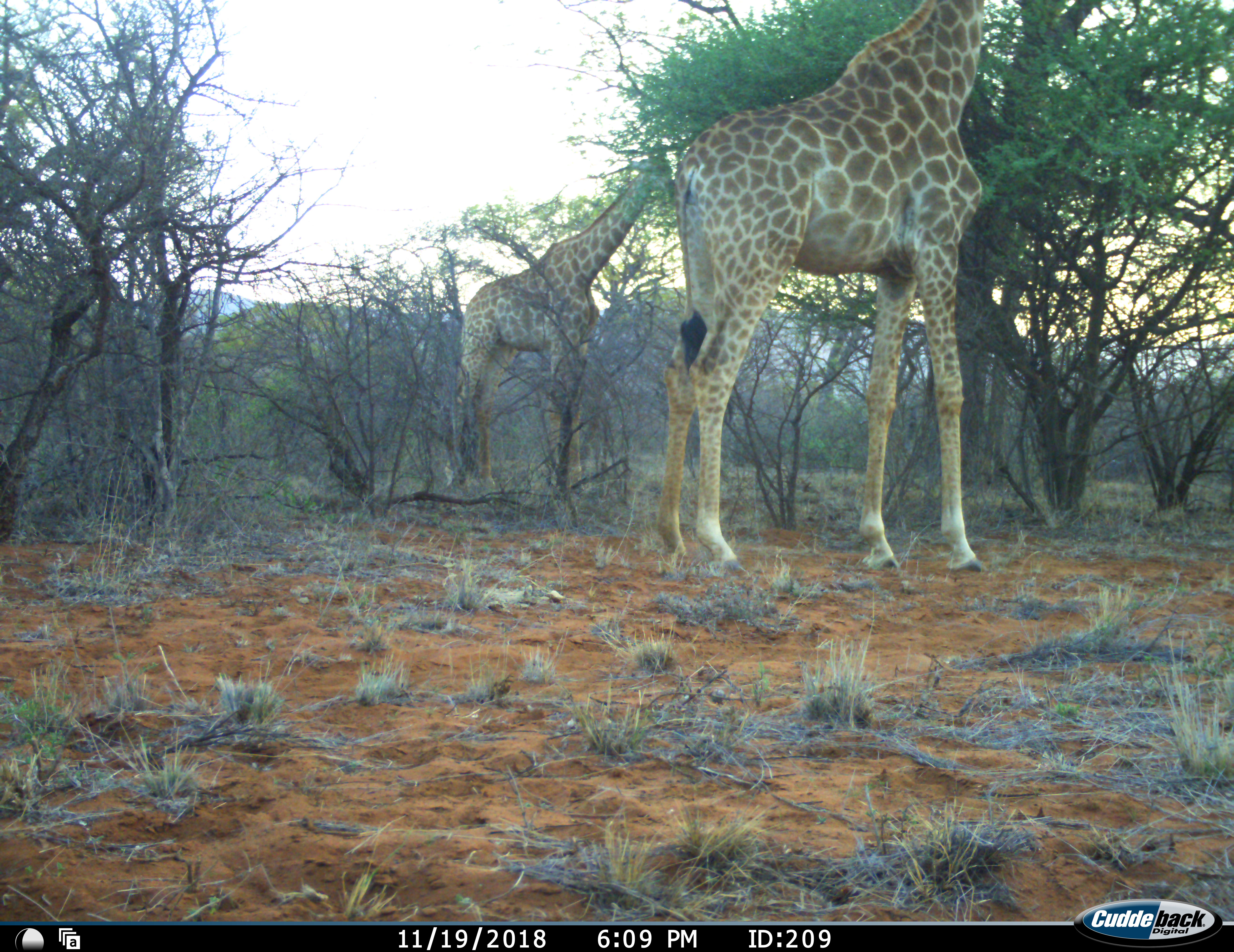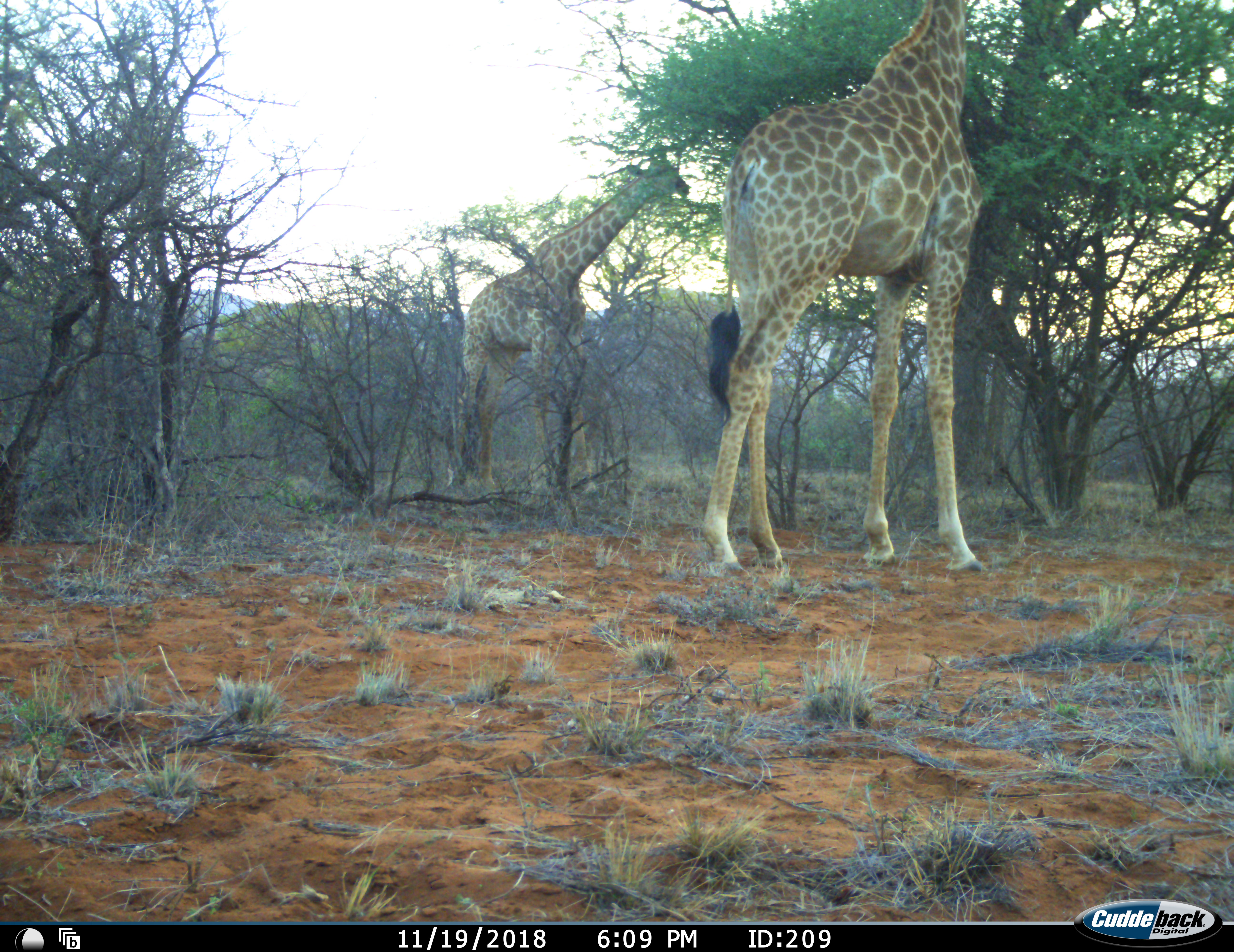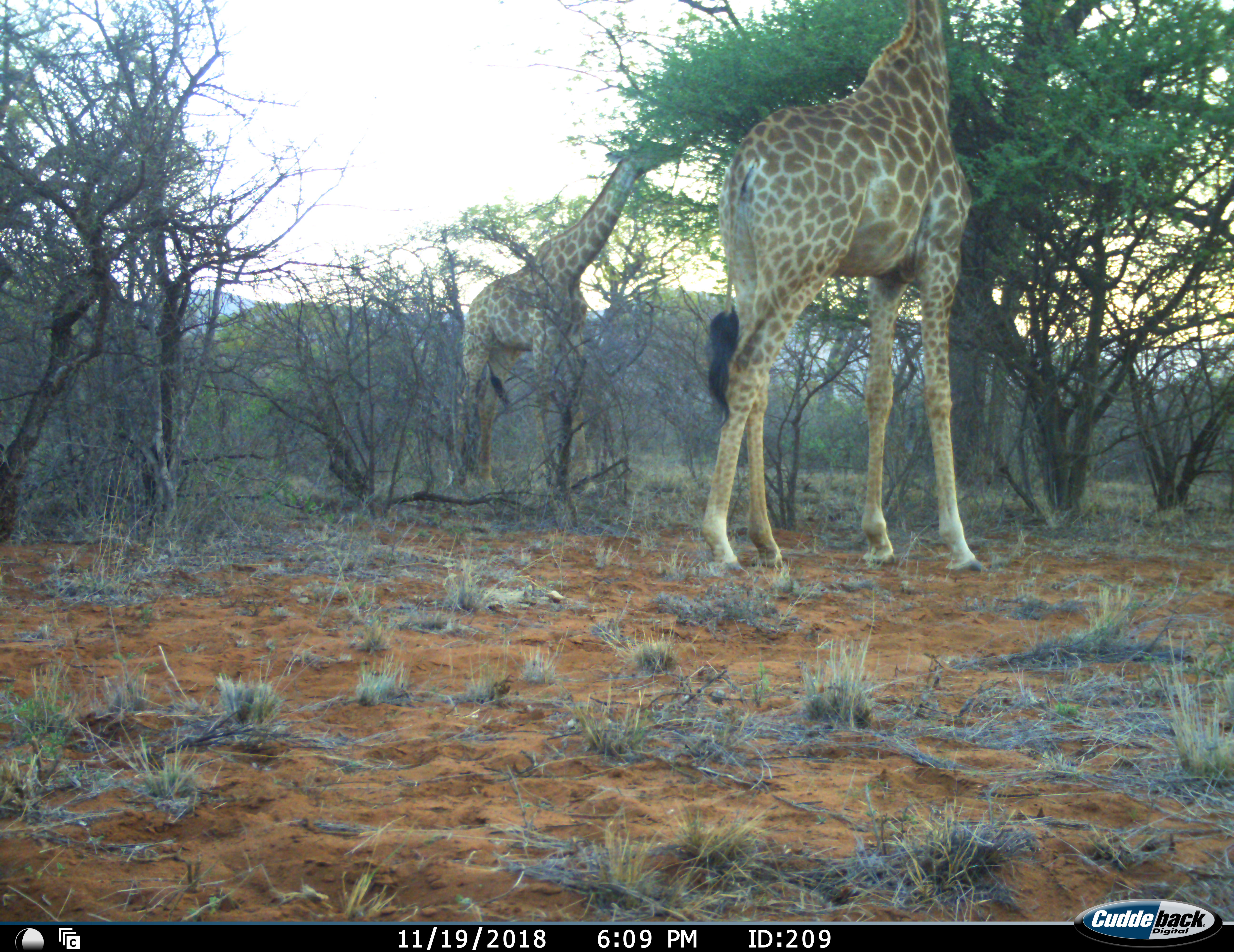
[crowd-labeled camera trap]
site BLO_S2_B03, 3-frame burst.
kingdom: Animalia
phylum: Chordata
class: Mammalia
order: Artiodactyla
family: Giraffidae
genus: Giraffa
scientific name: Giraffa camelopardalis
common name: giraffe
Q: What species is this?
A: Giraffe (Giraffa camelopardalis).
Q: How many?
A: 2.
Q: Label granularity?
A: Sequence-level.